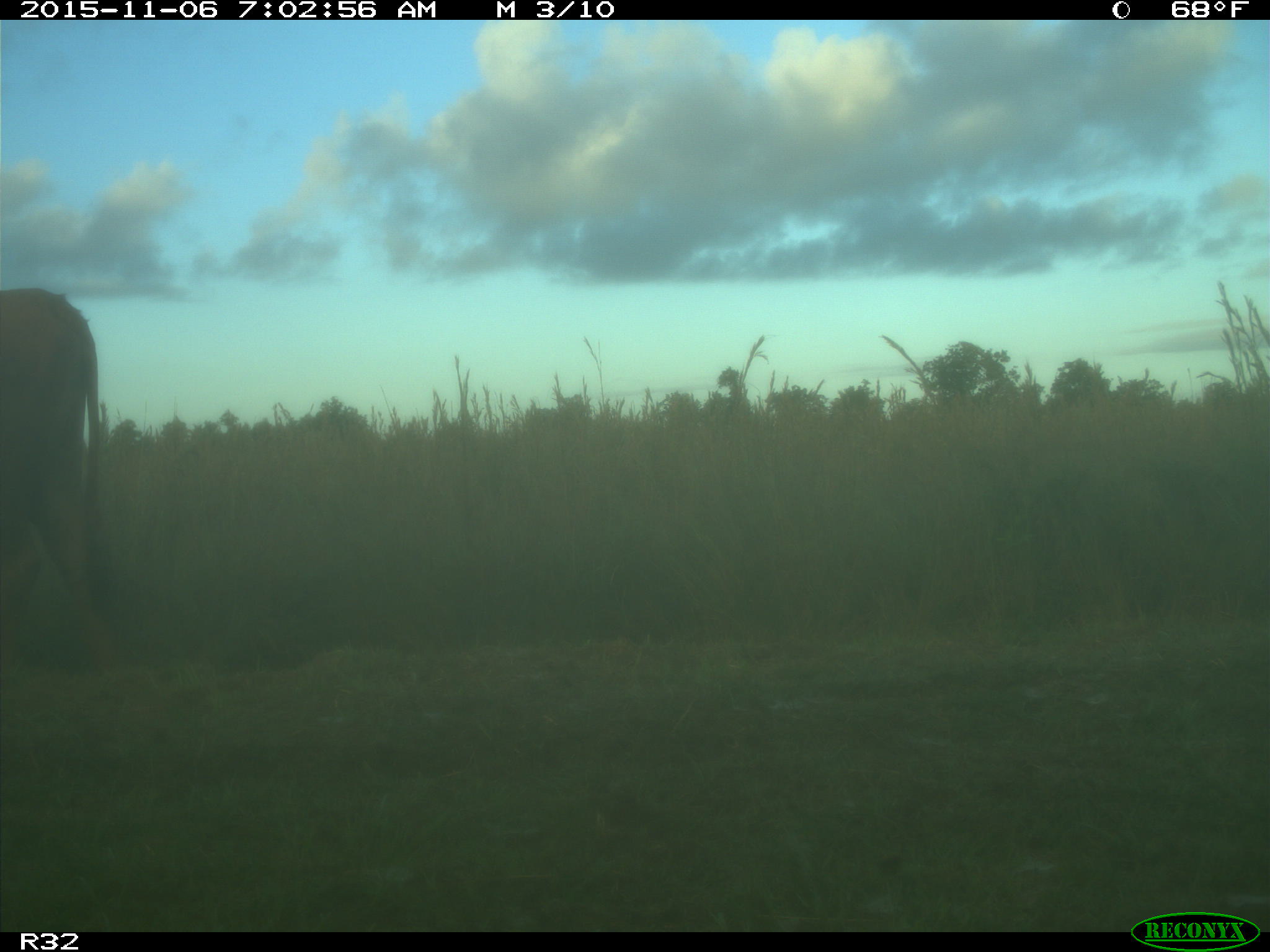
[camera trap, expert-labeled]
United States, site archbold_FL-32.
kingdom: Animalia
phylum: Chordata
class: Mammalia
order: Artiodactyla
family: Bovidae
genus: Bos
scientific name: Bos taurus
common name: domestic cow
Bos taurus (domestic cow).